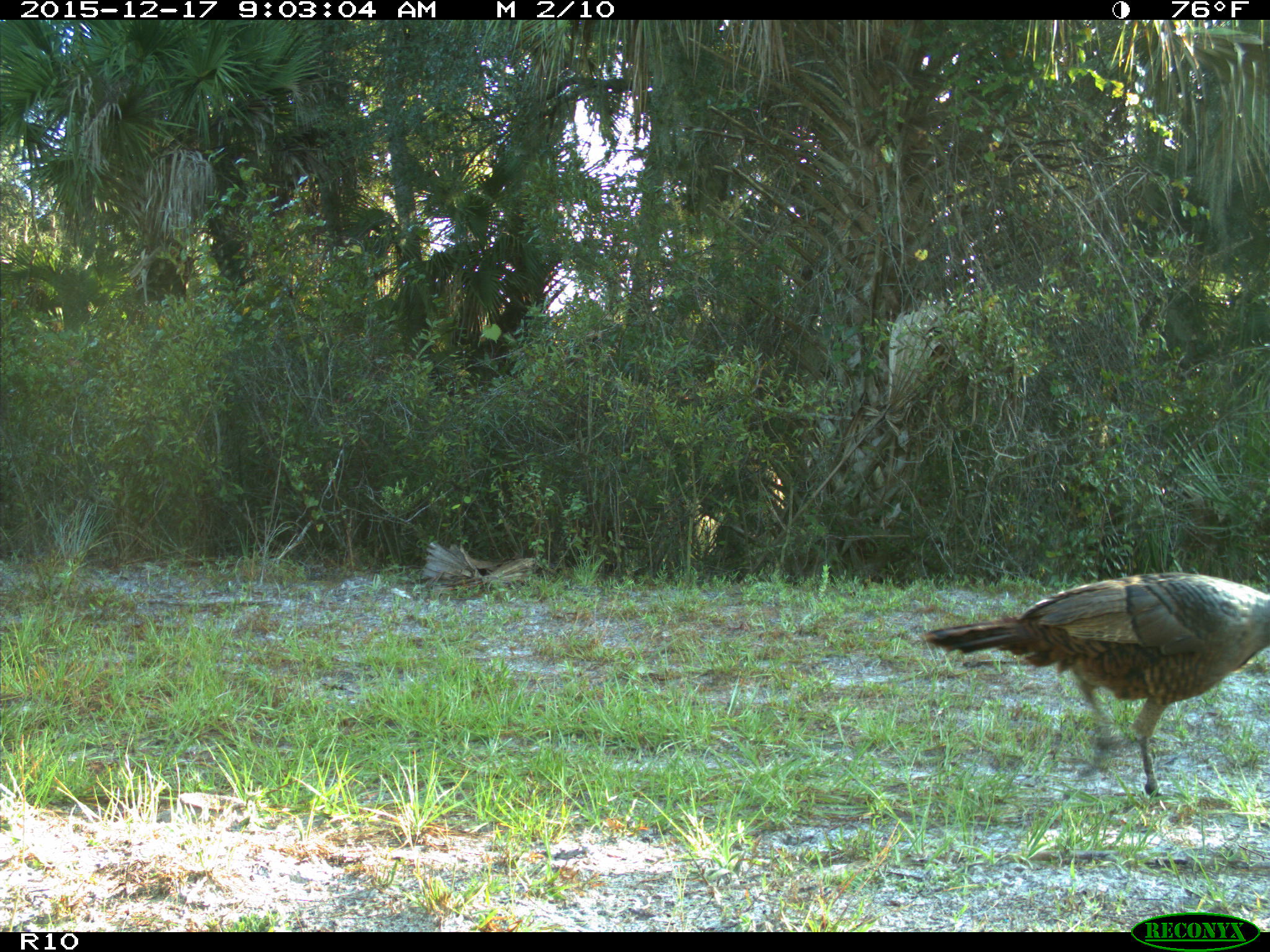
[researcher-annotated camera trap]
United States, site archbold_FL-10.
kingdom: Animalia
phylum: Chordata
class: Aves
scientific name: Aves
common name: birds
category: unidentified bird